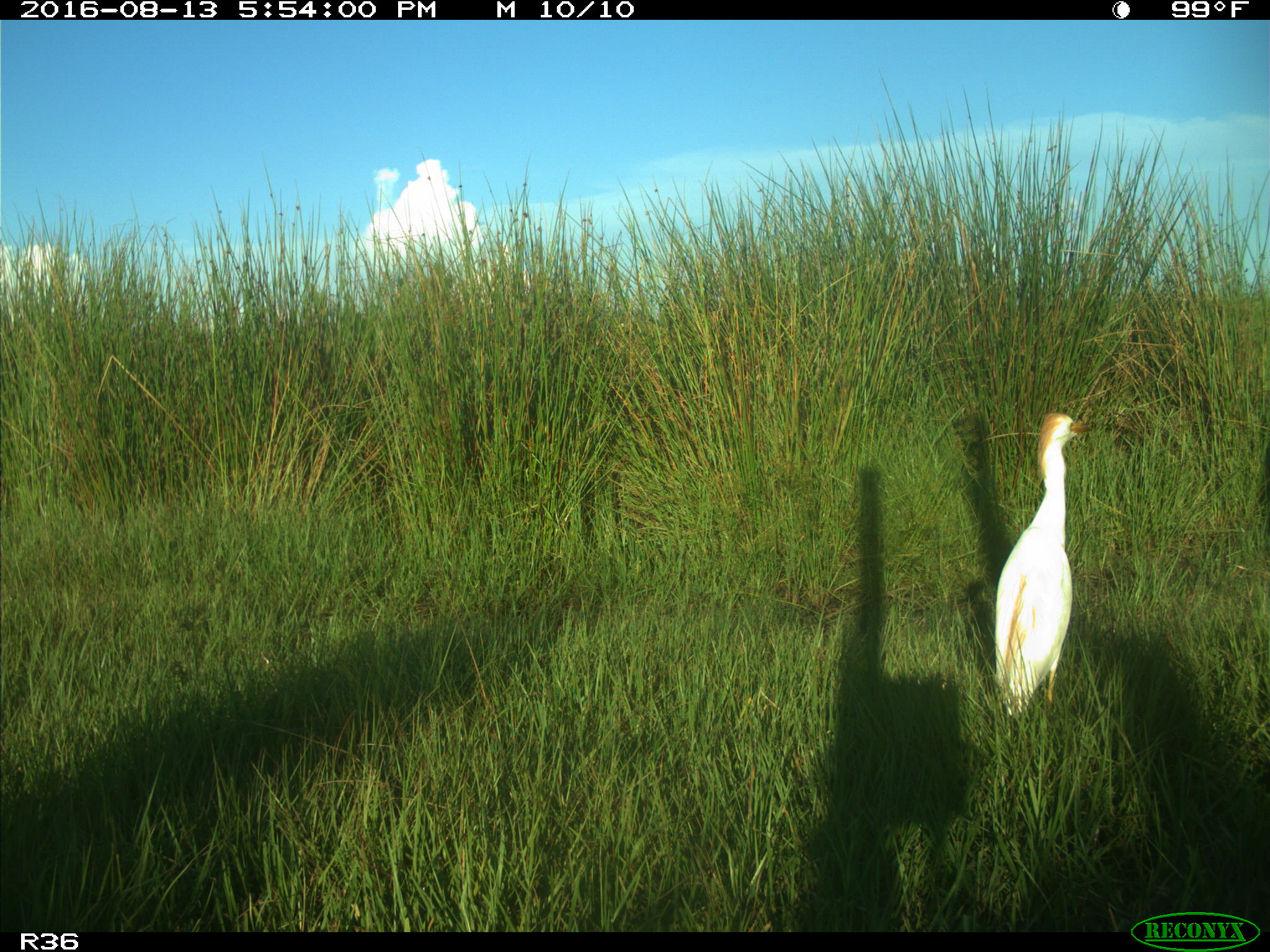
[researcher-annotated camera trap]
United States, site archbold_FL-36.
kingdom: Animalia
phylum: Chordata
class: Mammalia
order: Artiodactyla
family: Bovidae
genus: Bos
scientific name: Bos taurus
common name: domestic cow